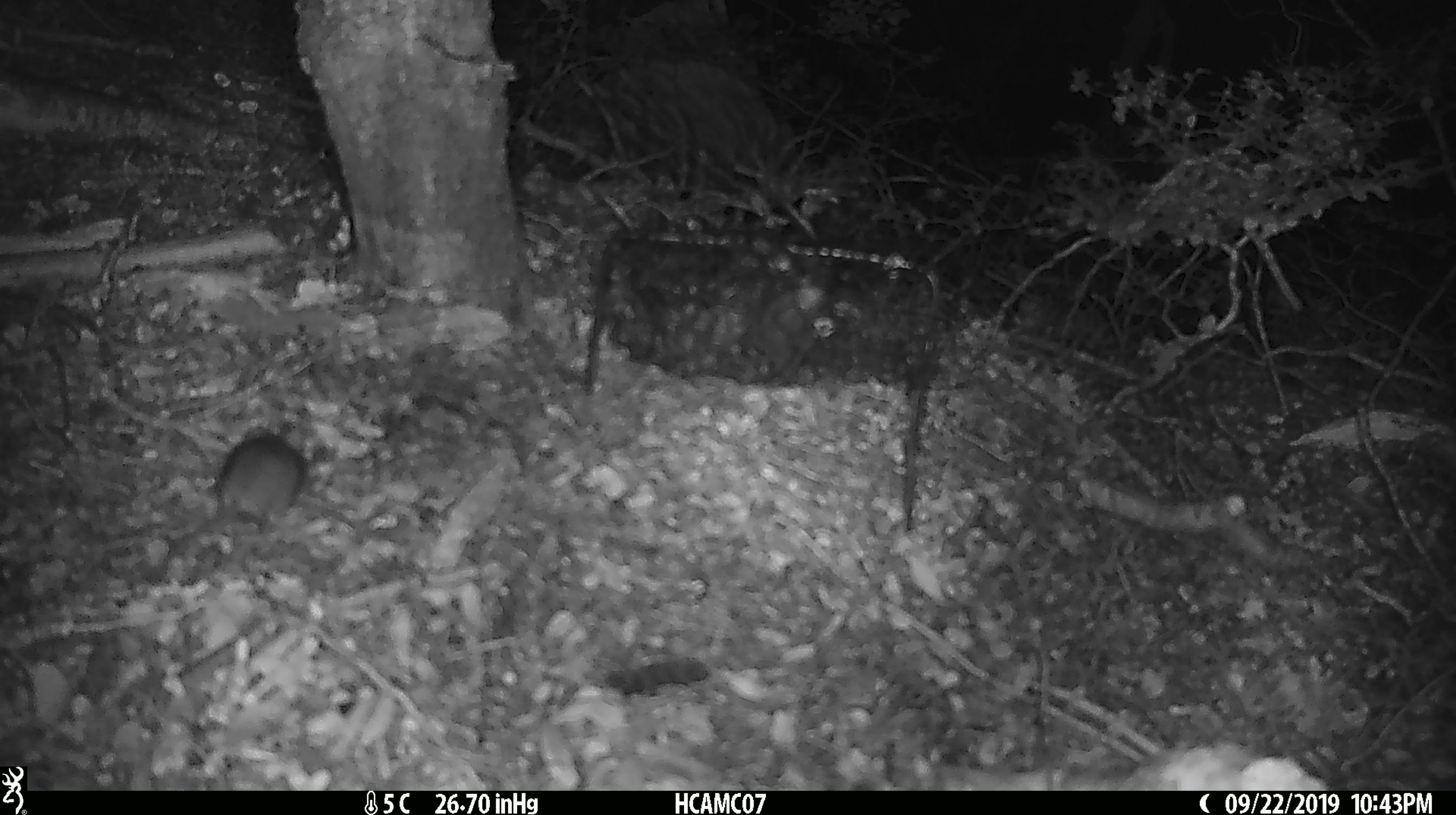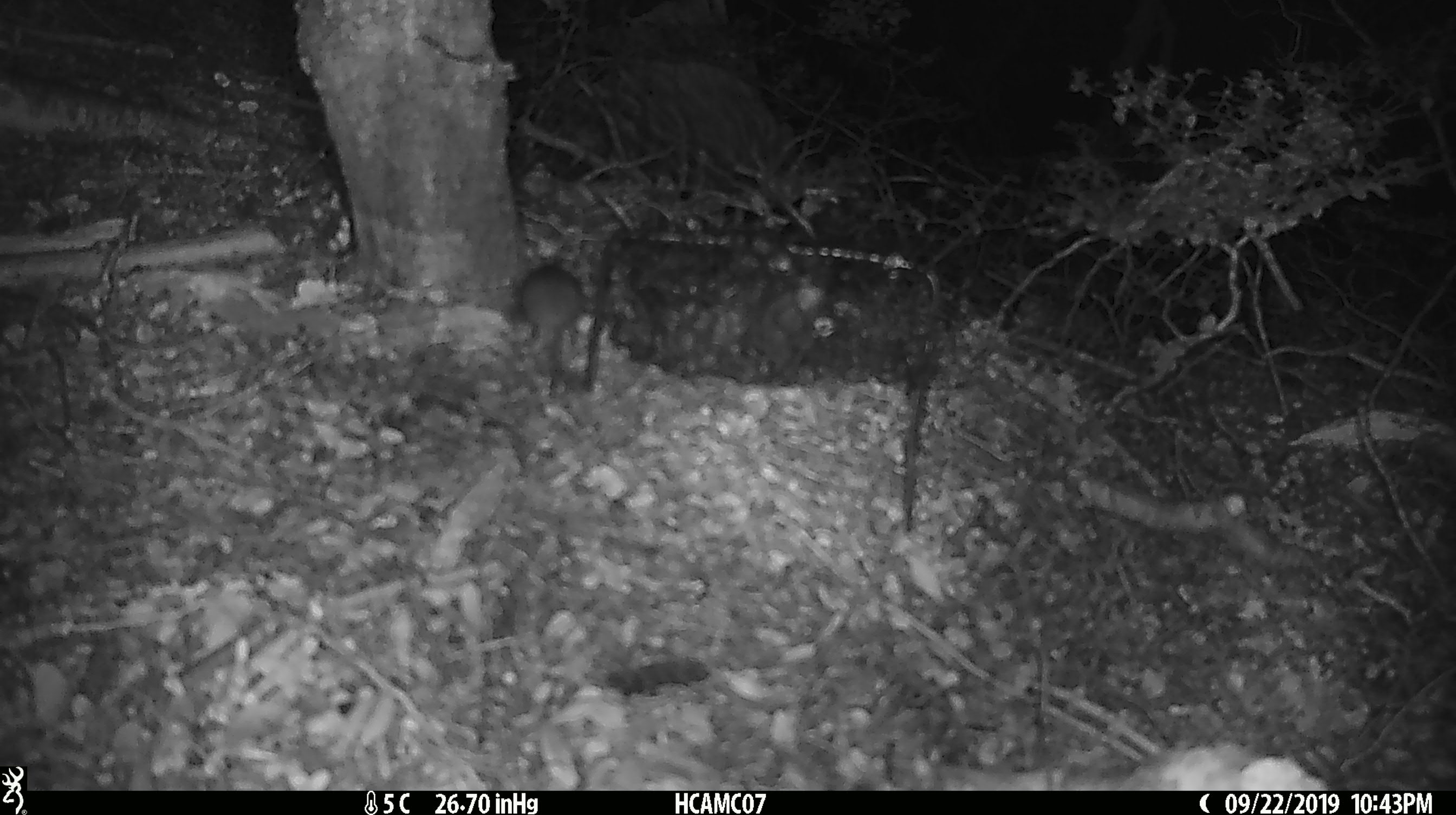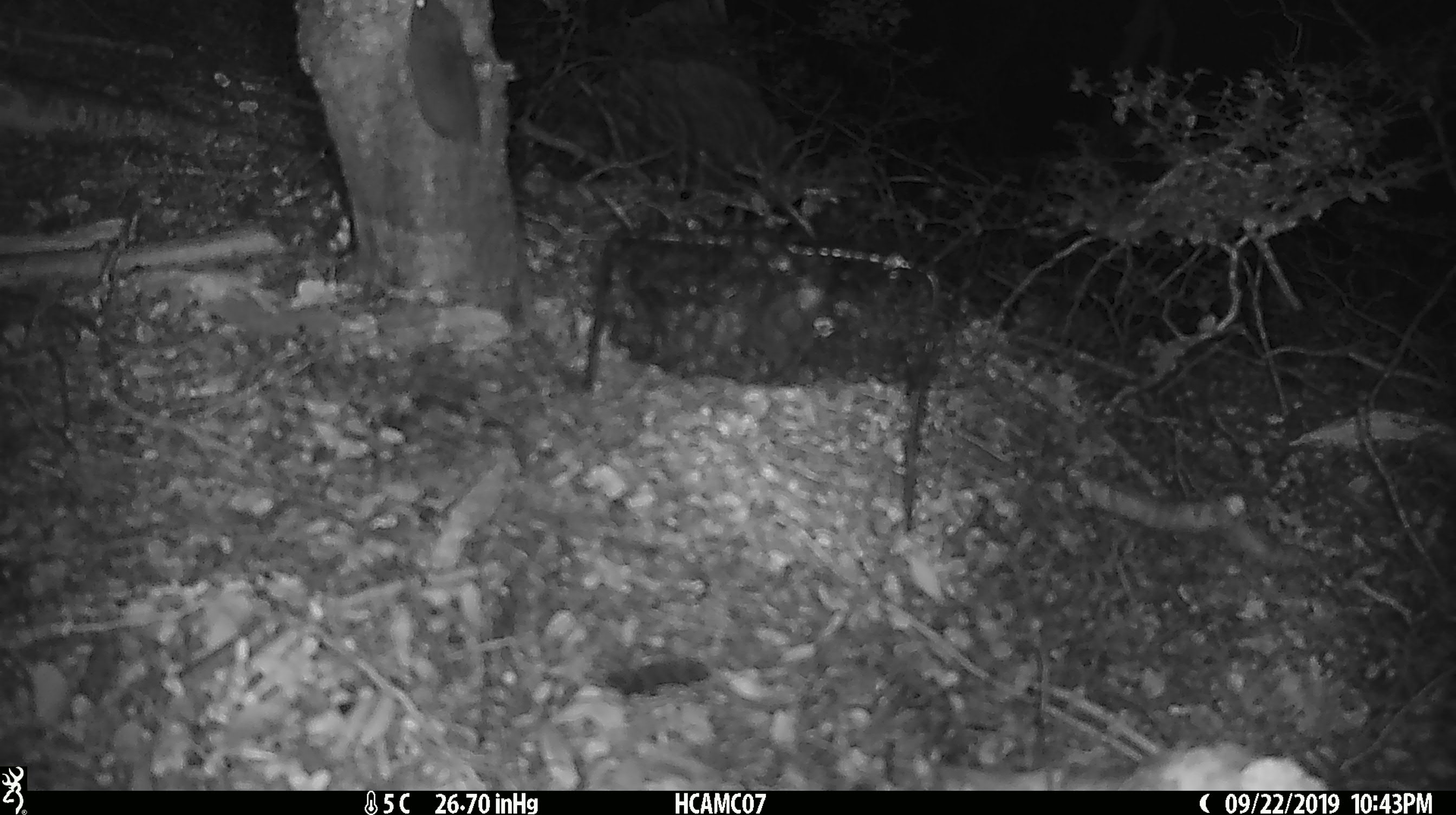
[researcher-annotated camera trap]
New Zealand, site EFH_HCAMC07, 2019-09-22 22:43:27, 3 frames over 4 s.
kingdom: Animalia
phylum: Chordata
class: Mammalia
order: Rodentia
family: Muridae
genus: Mus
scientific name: Mus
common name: mouse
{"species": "mouse (Mus)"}